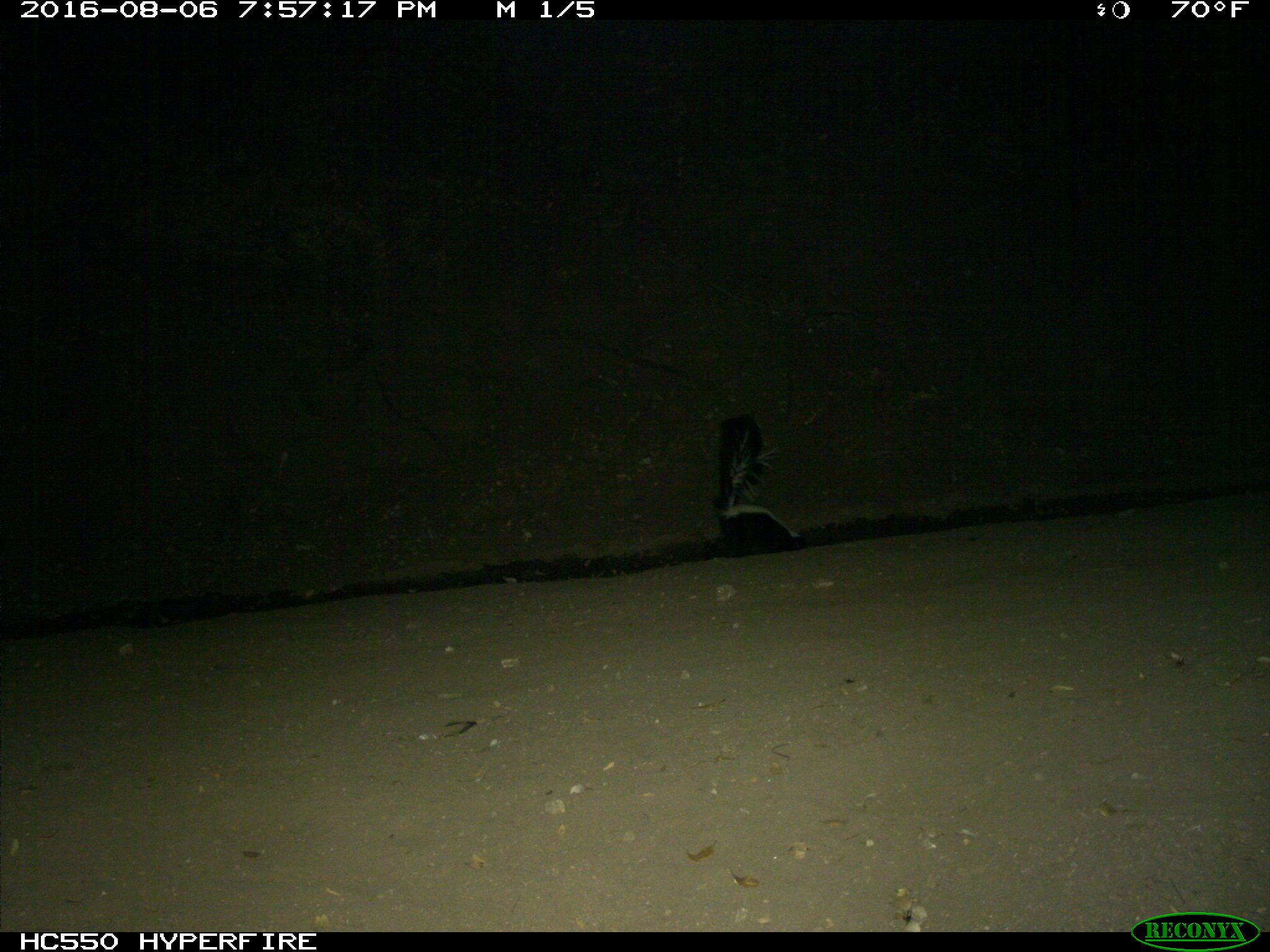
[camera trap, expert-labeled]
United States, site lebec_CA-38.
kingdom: Animalia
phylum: Chordata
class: Mammalia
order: Carnivora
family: Mephitidae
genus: Mephitis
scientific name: Mephitis mephitis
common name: striped skunk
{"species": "Mephitis mephitis (striped skunk)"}